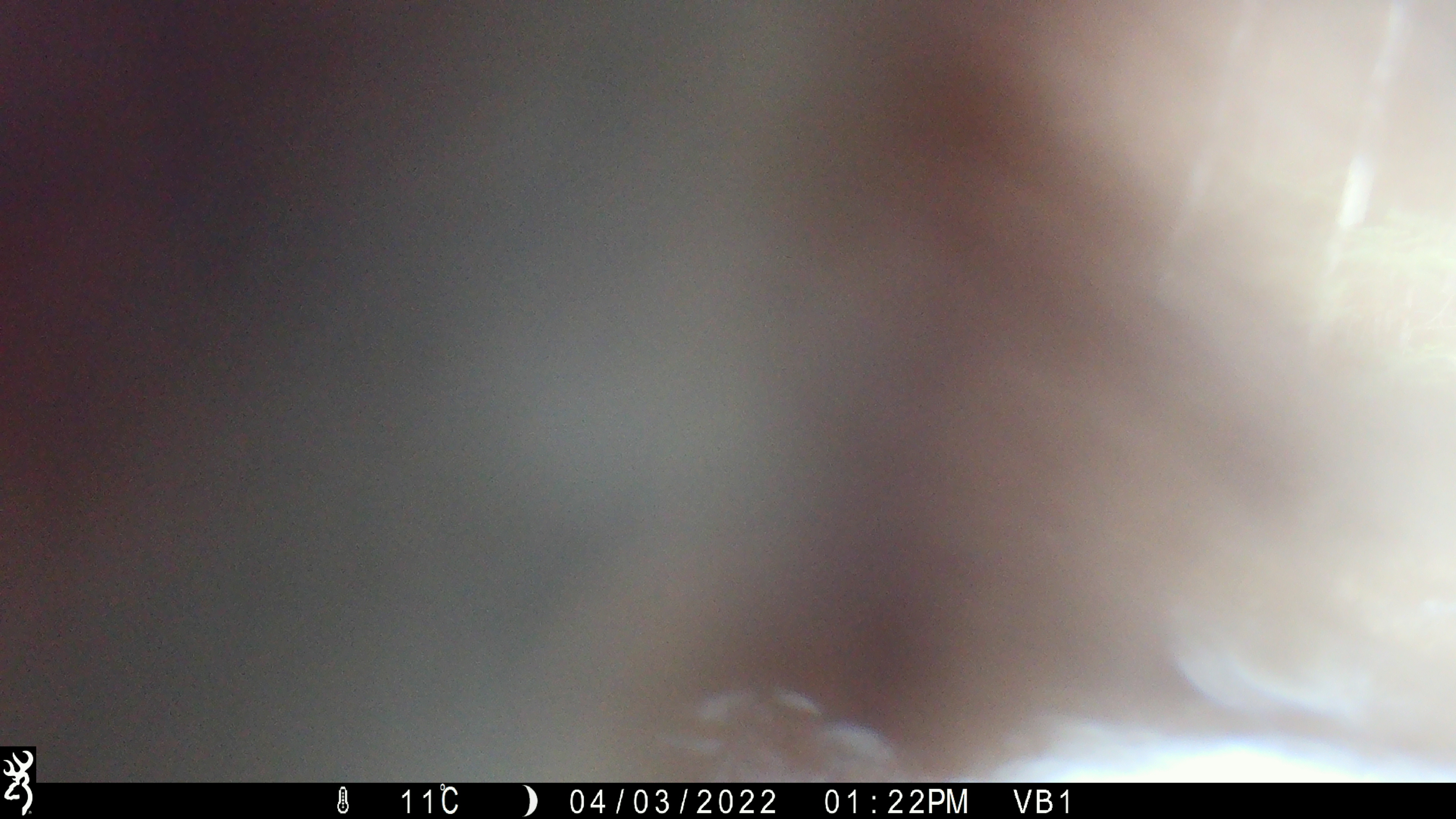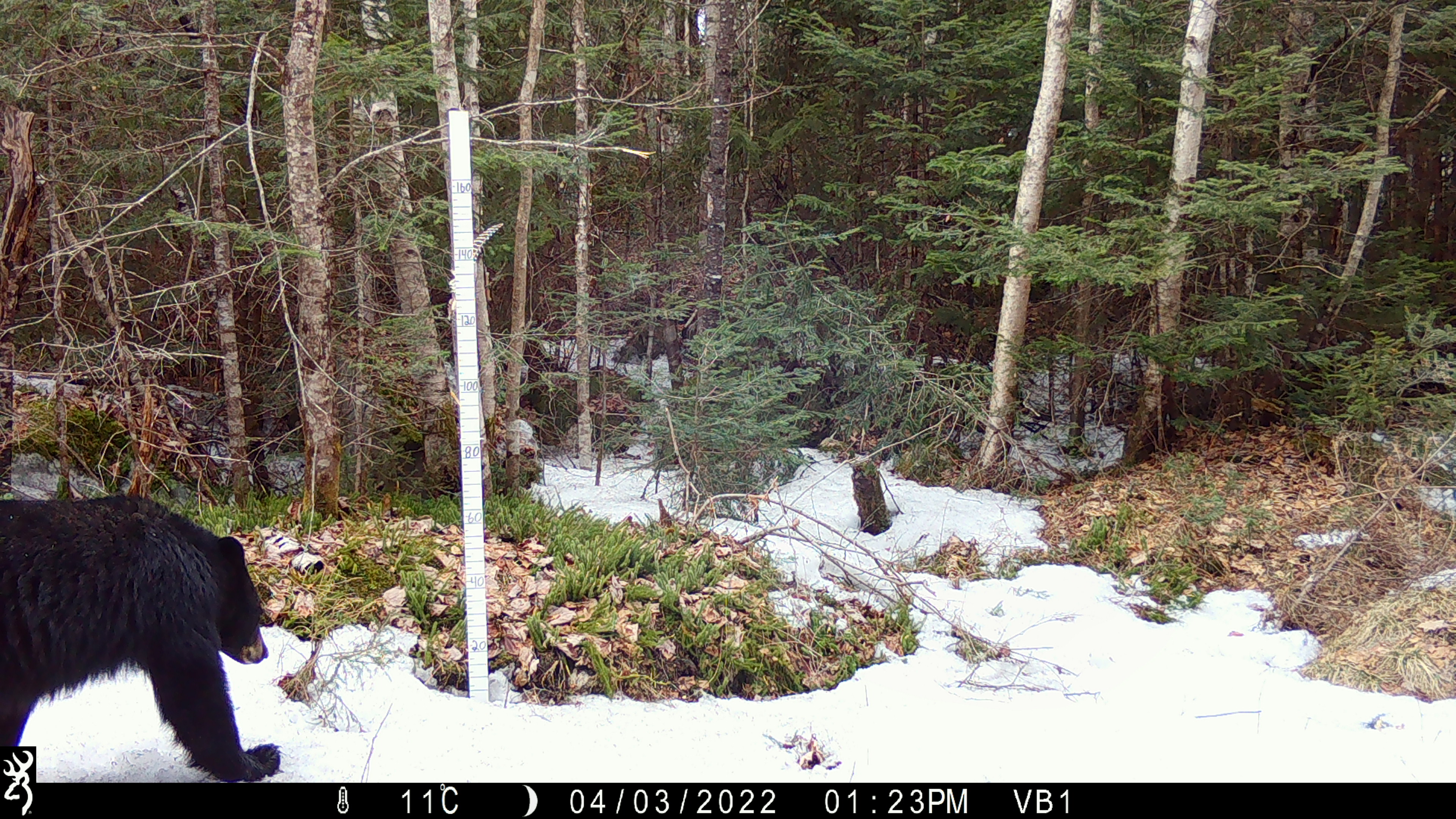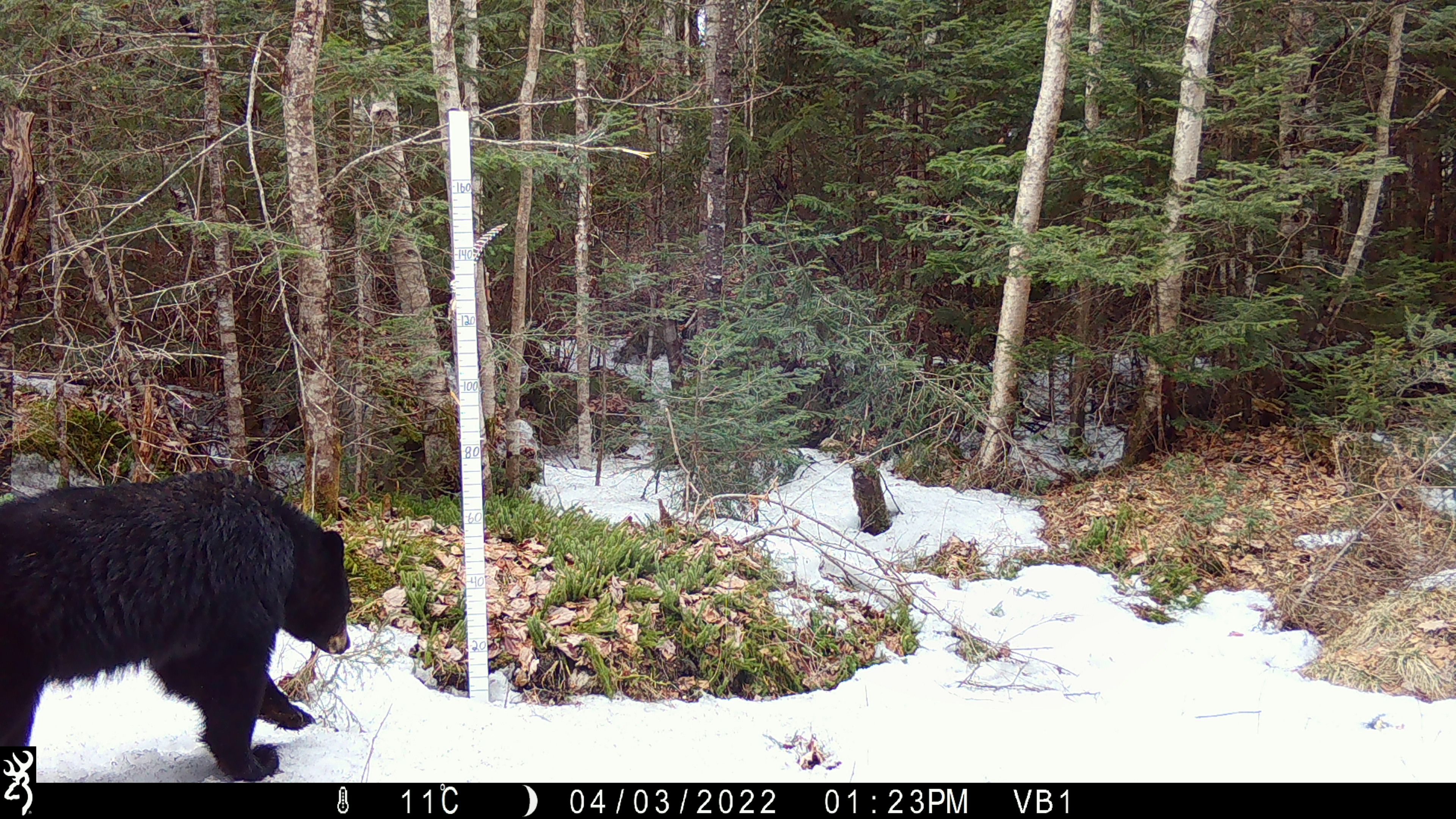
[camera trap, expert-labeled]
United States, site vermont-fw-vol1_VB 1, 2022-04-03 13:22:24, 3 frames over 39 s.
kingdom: Animalia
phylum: Chordata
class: Mammalia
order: Carnivora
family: Ursidae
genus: Ursus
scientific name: Ursus americanus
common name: black bear